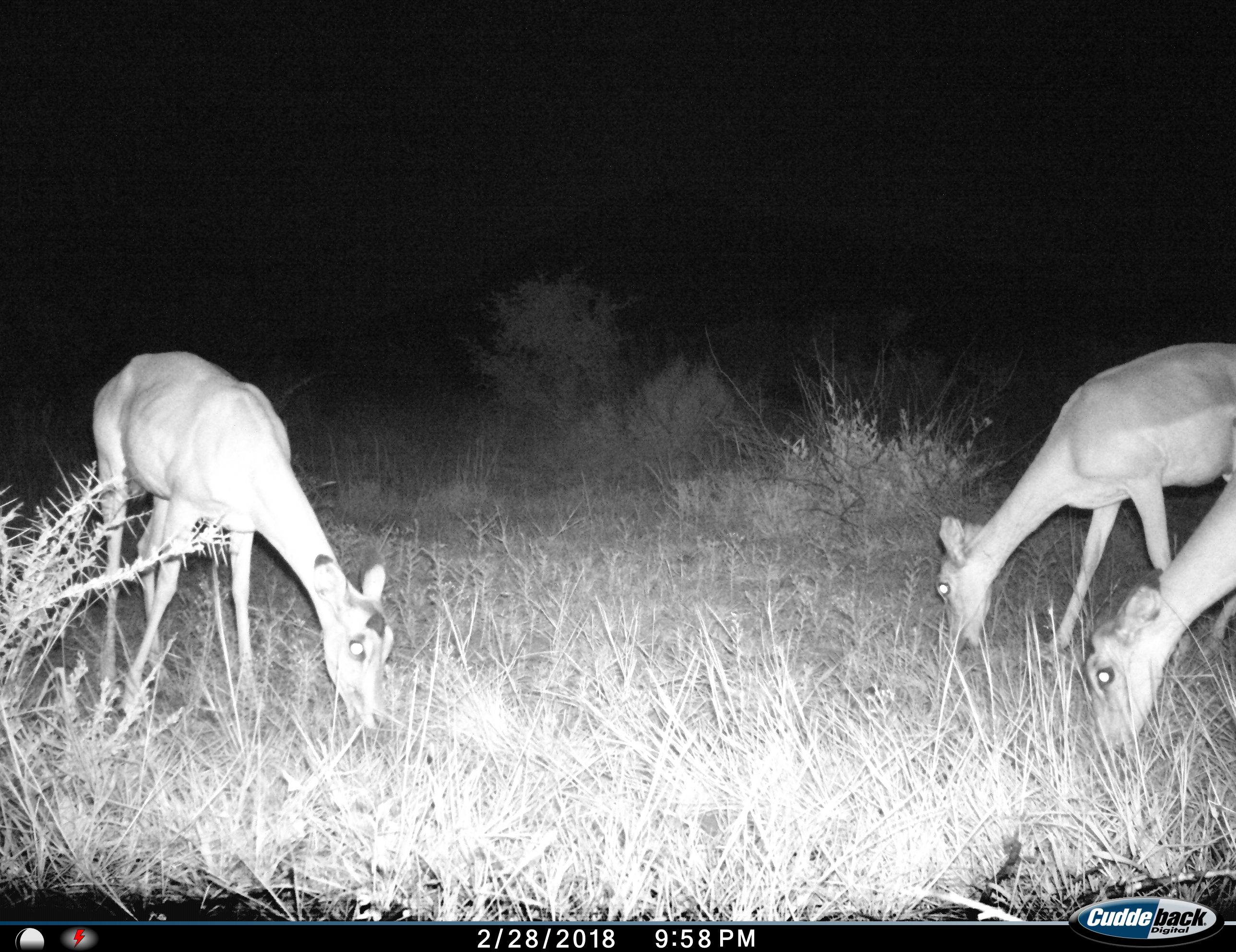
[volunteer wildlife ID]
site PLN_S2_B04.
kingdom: Animalia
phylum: Chordata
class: Mammalia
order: Artiodactyla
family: Bovidae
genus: Aepyceros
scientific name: Aepyceros melampus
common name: impala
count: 3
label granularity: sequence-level